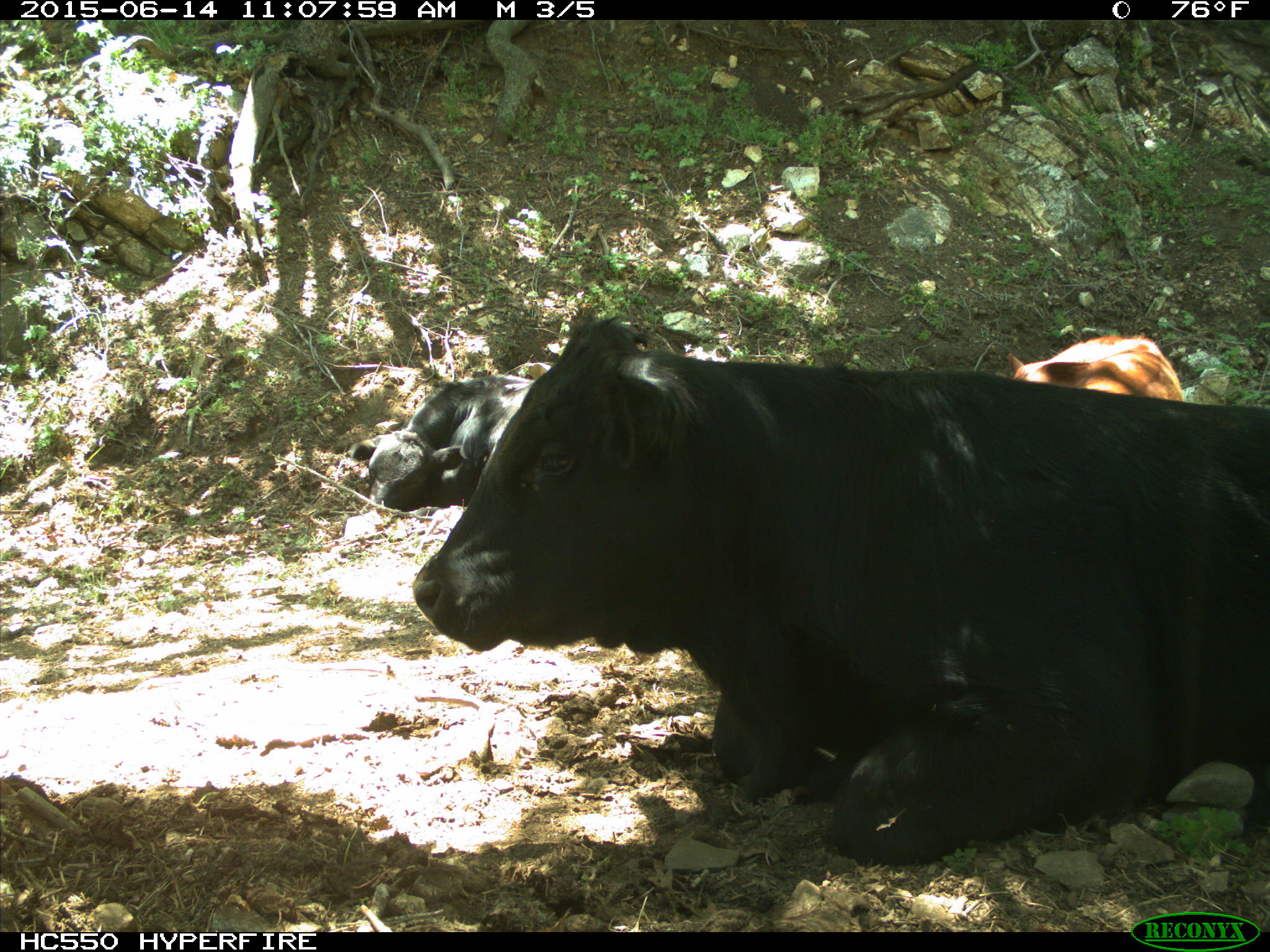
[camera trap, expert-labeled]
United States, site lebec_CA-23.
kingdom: Animalia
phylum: Chordata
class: Mammalia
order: Artiodactyla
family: Bovidae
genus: Bos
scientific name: Bos taurus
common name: domestic cow